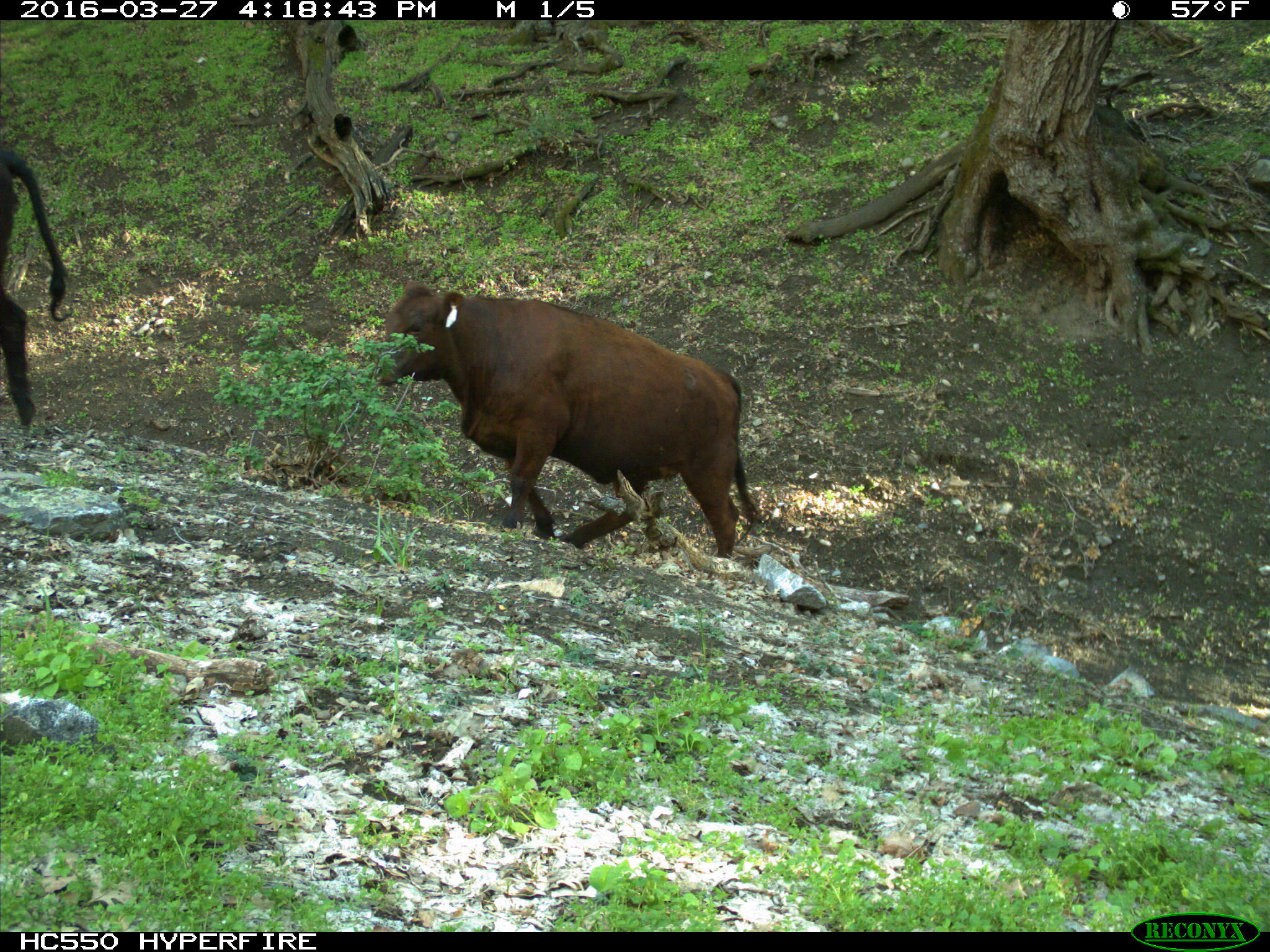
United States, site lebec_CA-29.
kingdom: Animalia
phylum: Chordata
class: Mammalia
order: Artiodactyla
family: Bovidae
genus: Bos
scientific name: Bos taurus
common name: domestic cow